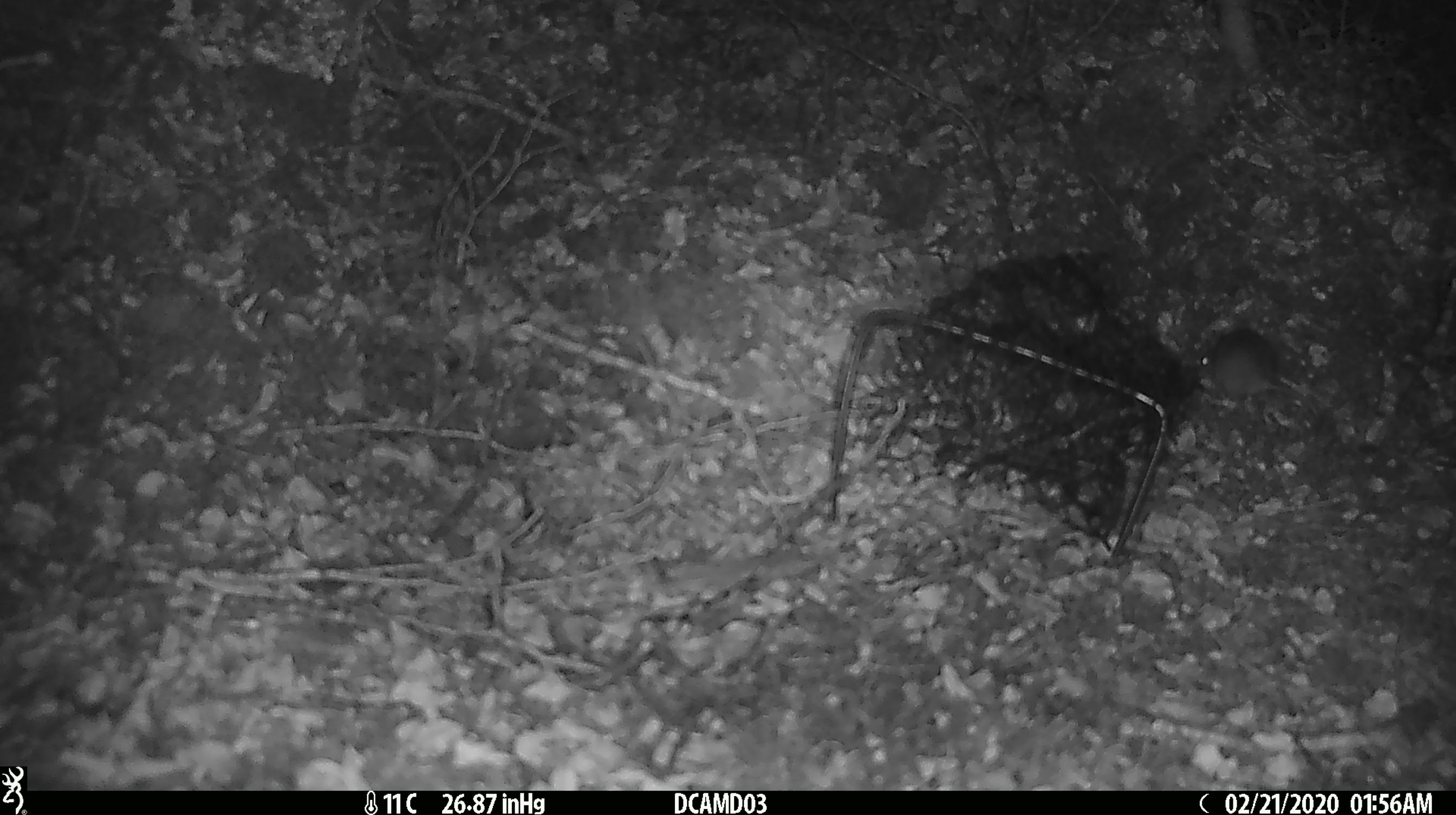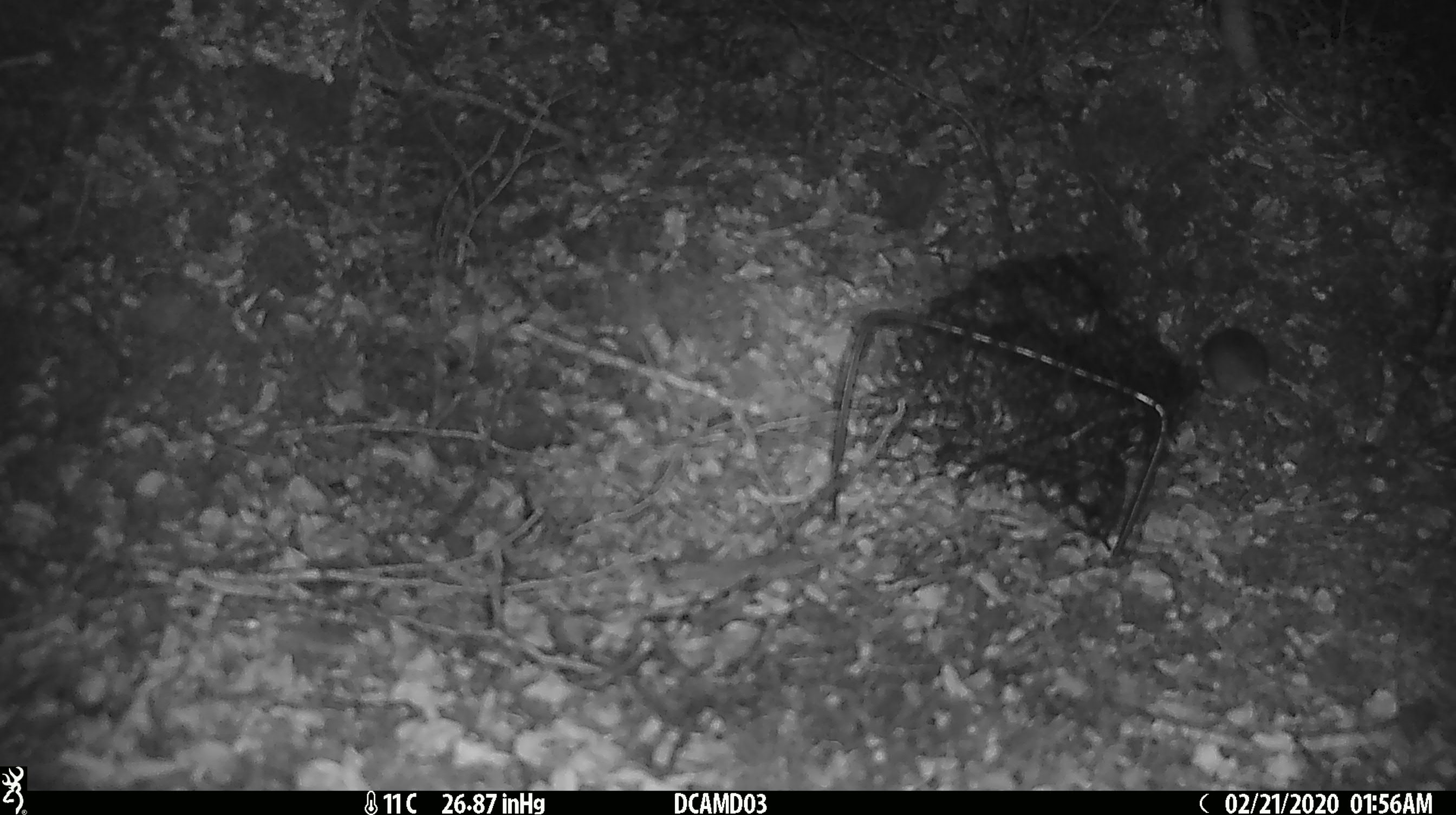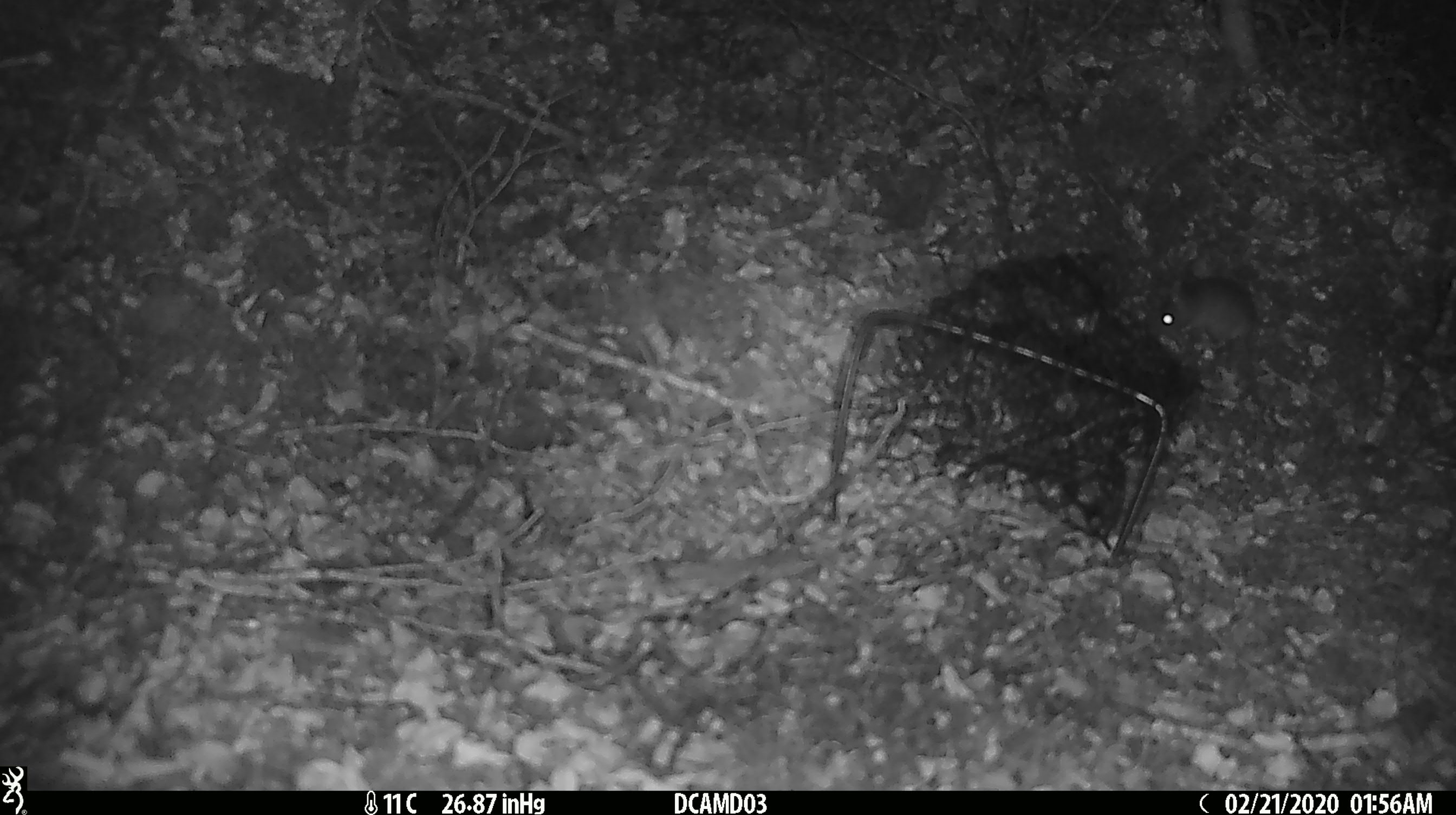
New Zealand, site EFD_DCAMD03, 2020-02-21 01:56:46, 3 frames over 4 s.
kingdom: Animalia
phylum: Chordata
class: Mammalia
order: Rodentia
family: Muridae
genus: Mus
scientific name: Mus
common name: mouse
Mouse (Mus).